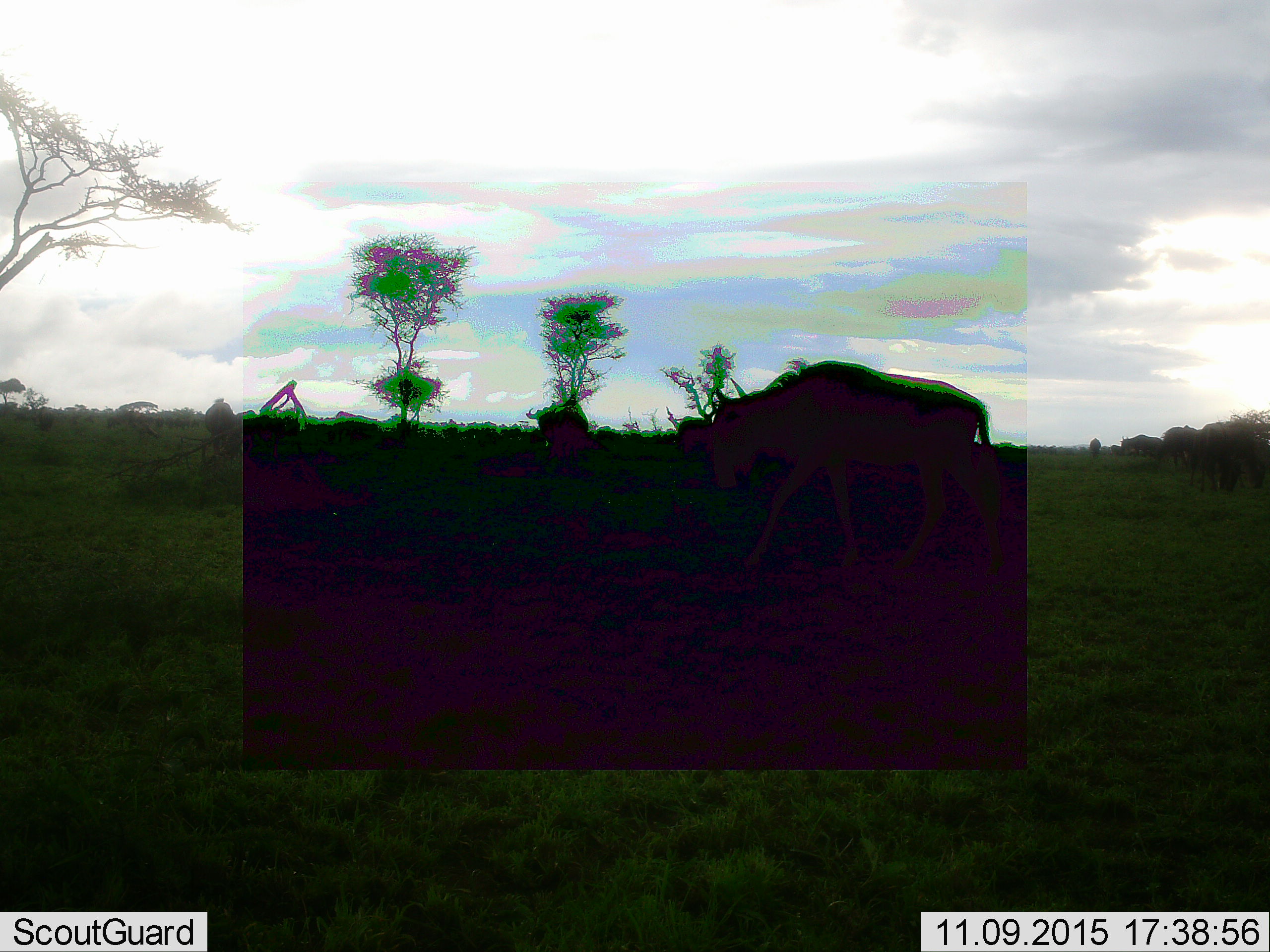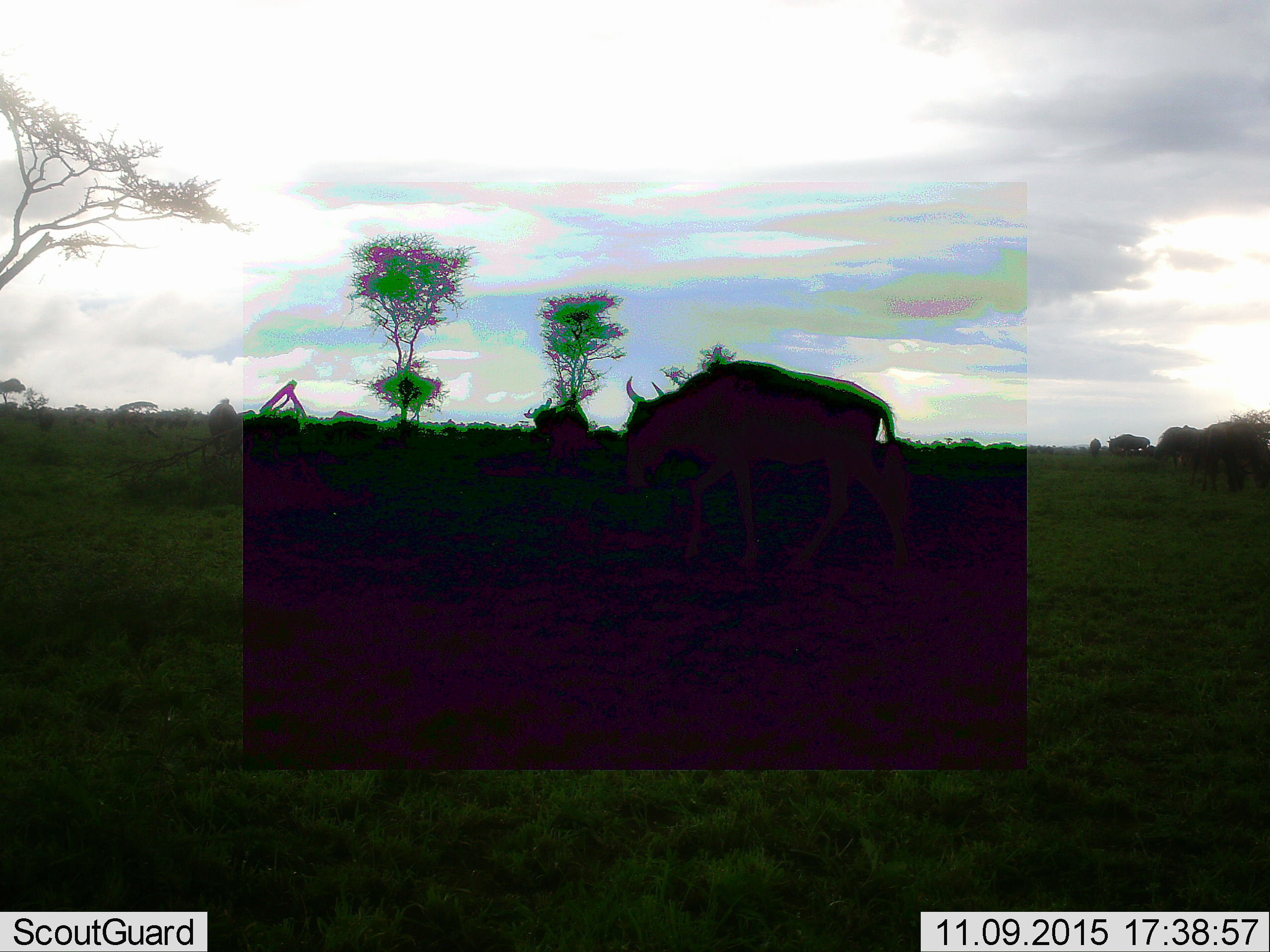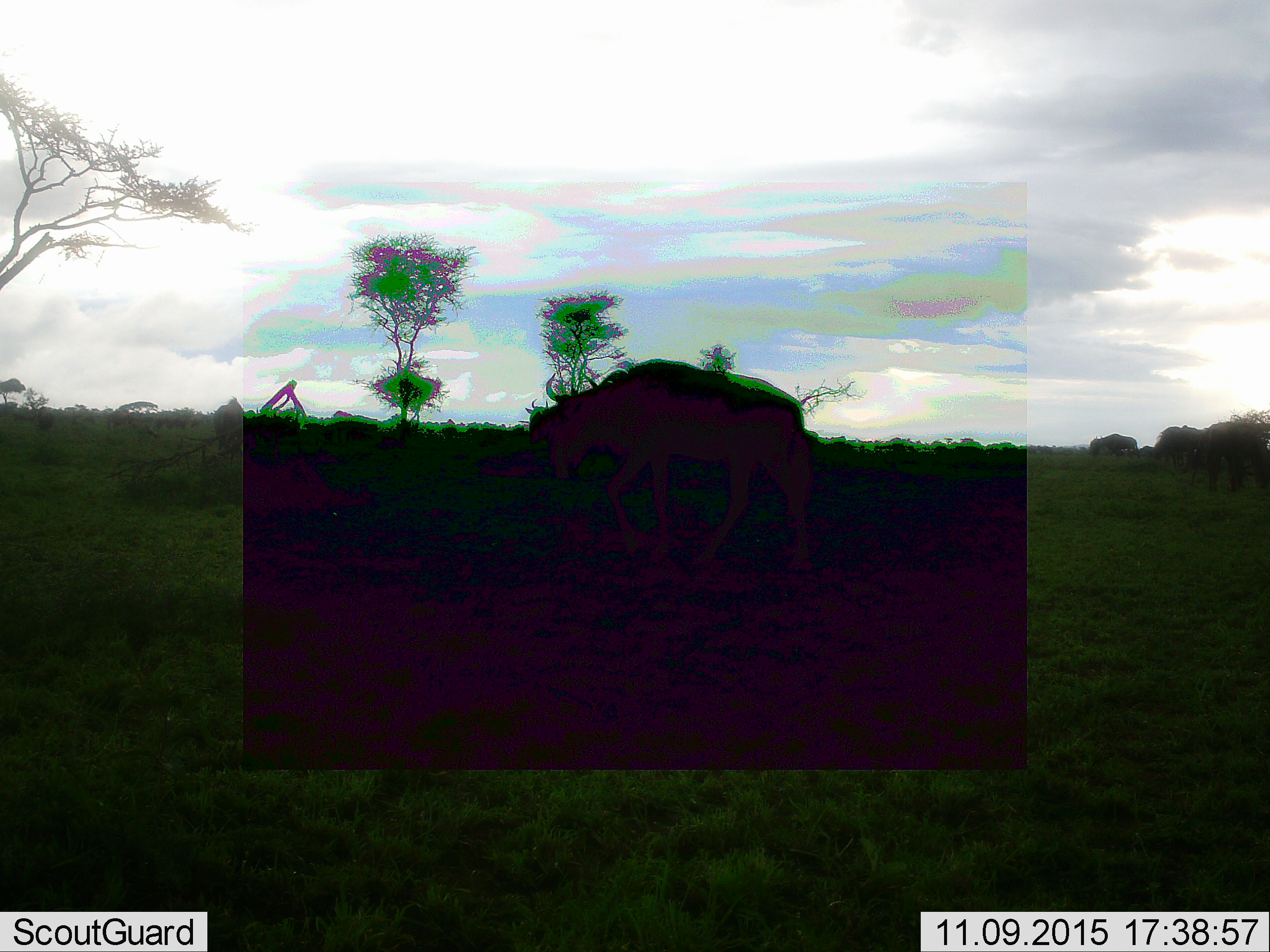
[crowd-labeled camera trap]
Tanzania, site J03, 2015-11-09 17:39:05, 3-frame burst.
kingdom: Animalia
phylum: Chordata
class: Mammalia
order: Artiodactyla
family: Bovidae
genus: Connochaetes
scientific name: Connochaetes taurinus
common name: blue wildebeest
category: wildebeest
Wildebeest (blue wildebeest) (Connochaetes taurinus), count 8. Behavior (volunteer vote fractions): standing 100%, resting 0%, moving 71%, interacting 0%. Young present (vote fraction): 0%. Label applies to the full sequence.